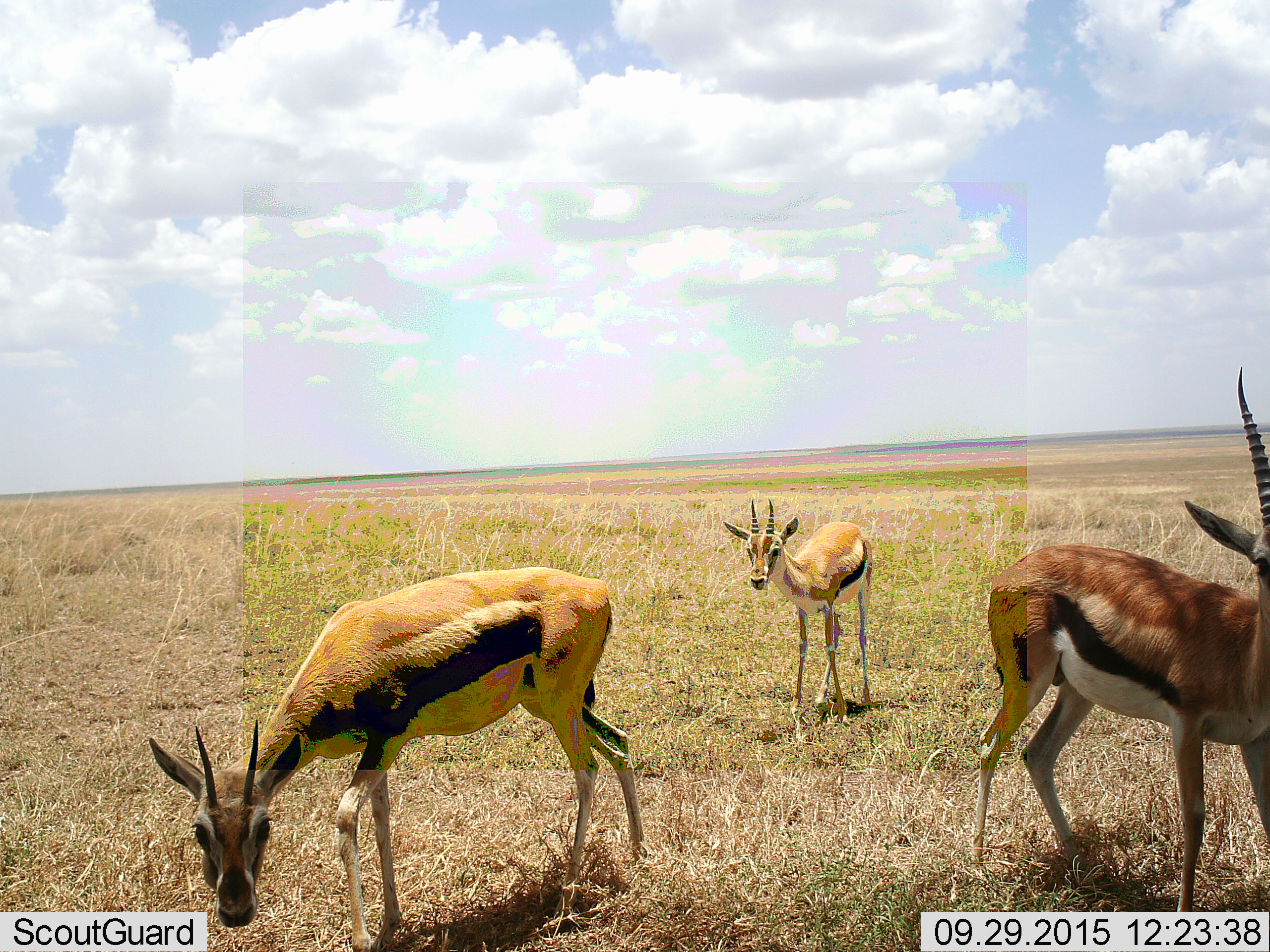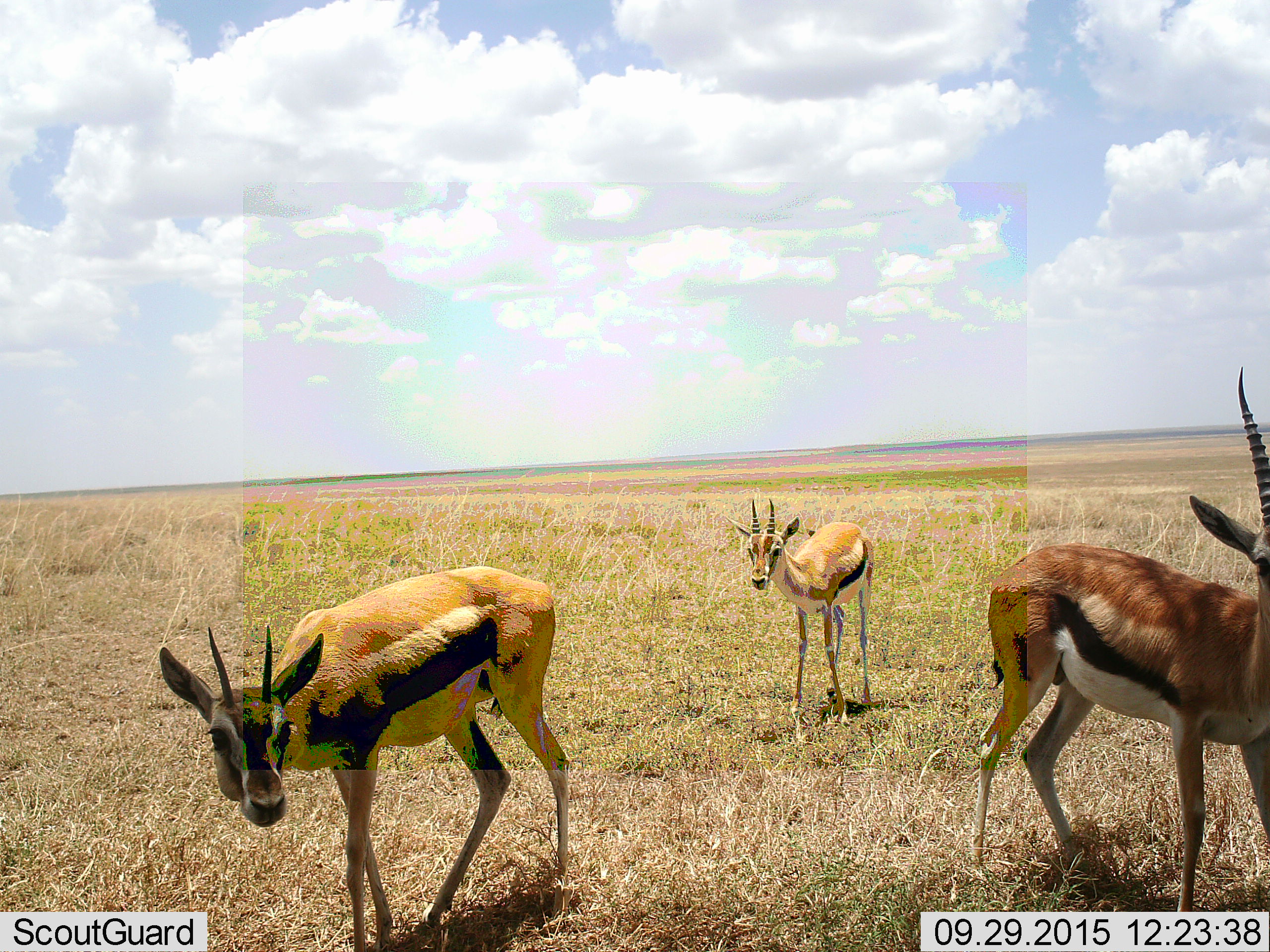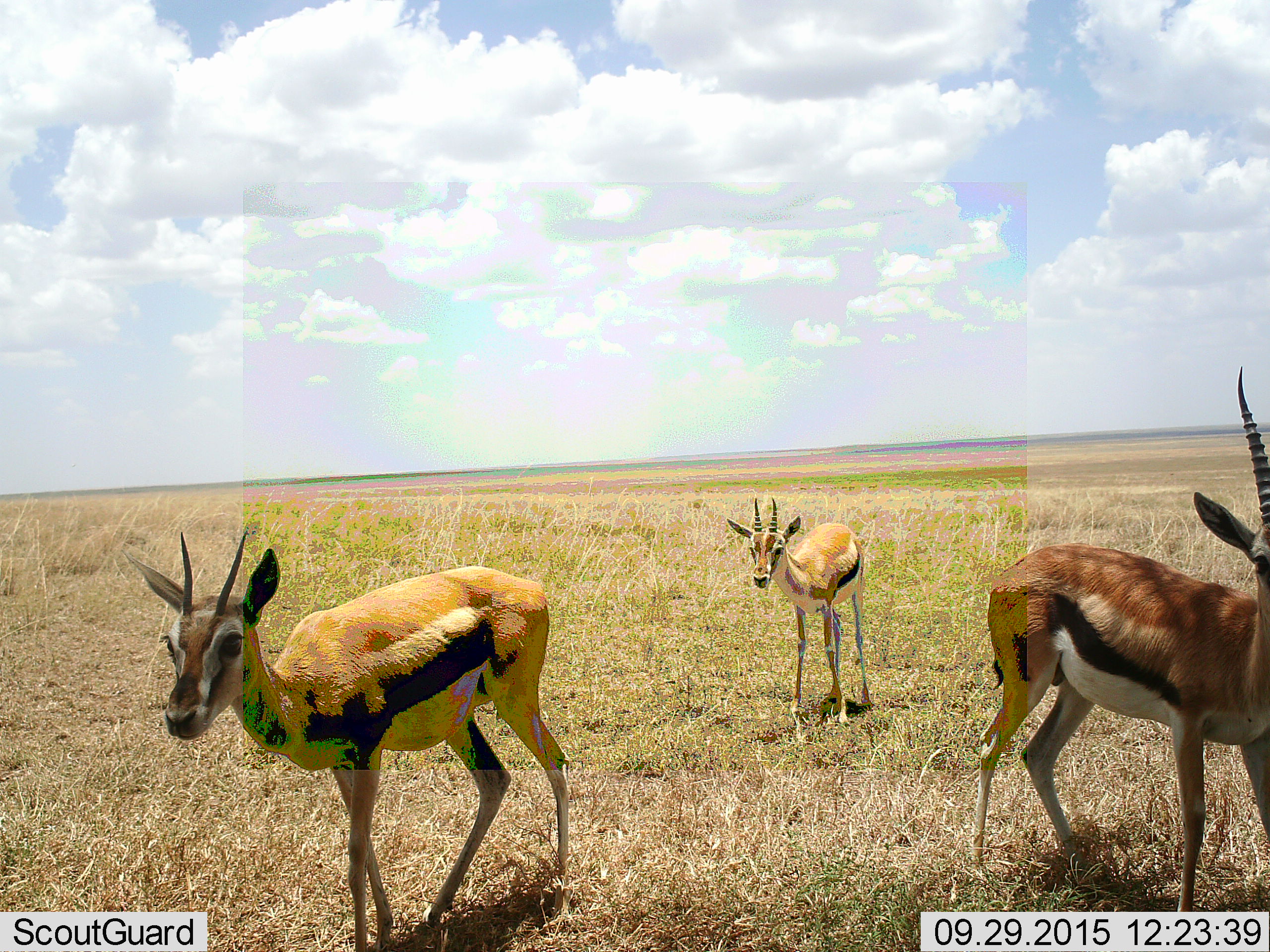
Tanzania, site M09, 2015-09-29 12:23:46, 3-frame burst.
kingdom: Animalia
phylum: Chordata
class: Mammalia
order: Artiodactyla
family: Bovidae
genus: Eudorcas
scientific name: Eudorcas thomsonii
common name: thomson's gazelle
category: gazellethomsons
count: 3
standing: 89%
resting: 0%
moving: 22%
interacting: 0%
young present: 11%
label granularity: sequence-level